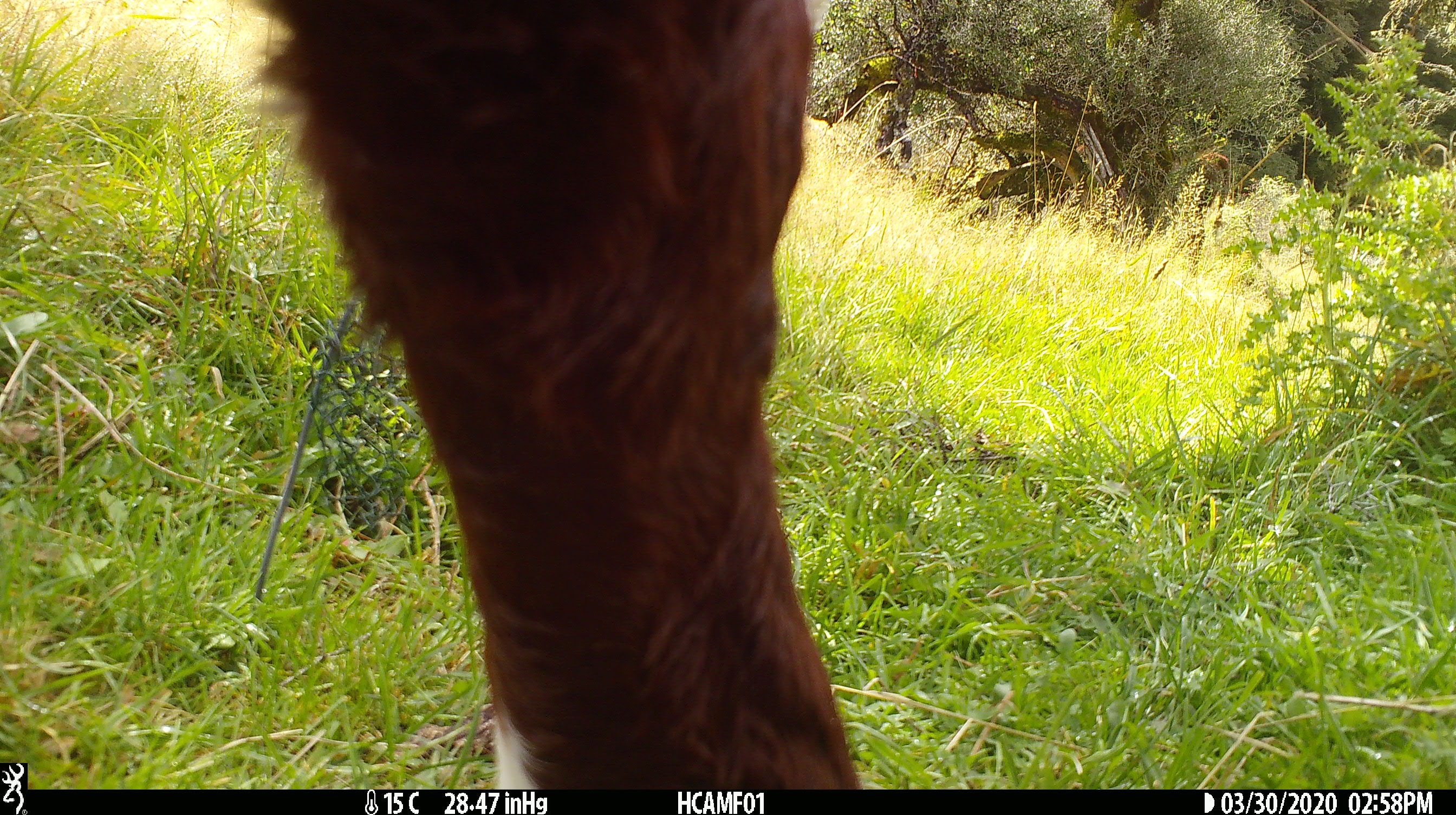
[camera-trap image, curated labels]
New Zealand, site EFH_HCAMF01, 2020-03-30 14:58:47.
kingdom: Animalia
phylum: Chordata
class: Mammalia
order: Artiodactyla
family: Bovidae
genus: Bos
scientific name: Bos taurus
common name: domestic cow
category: cow